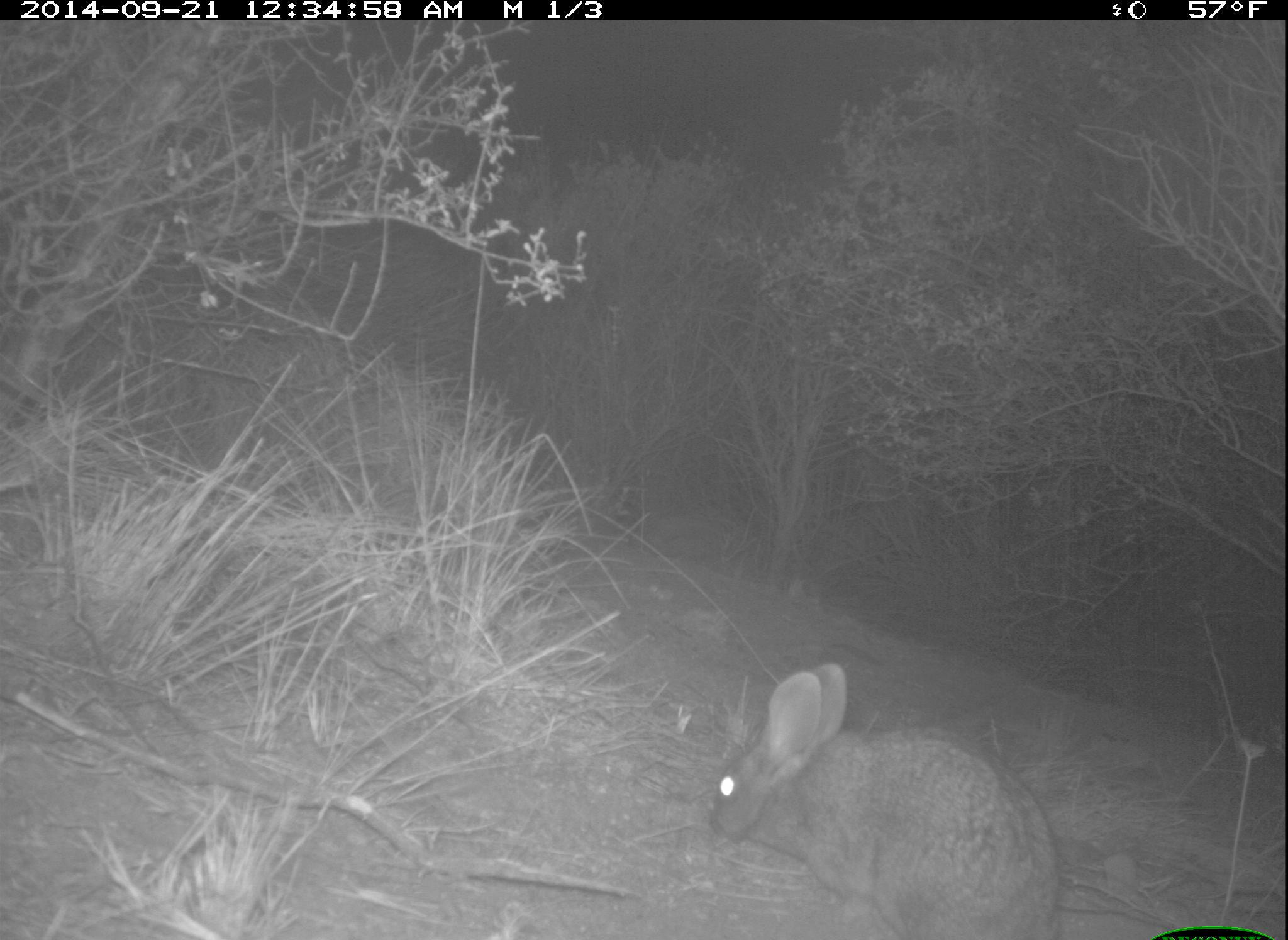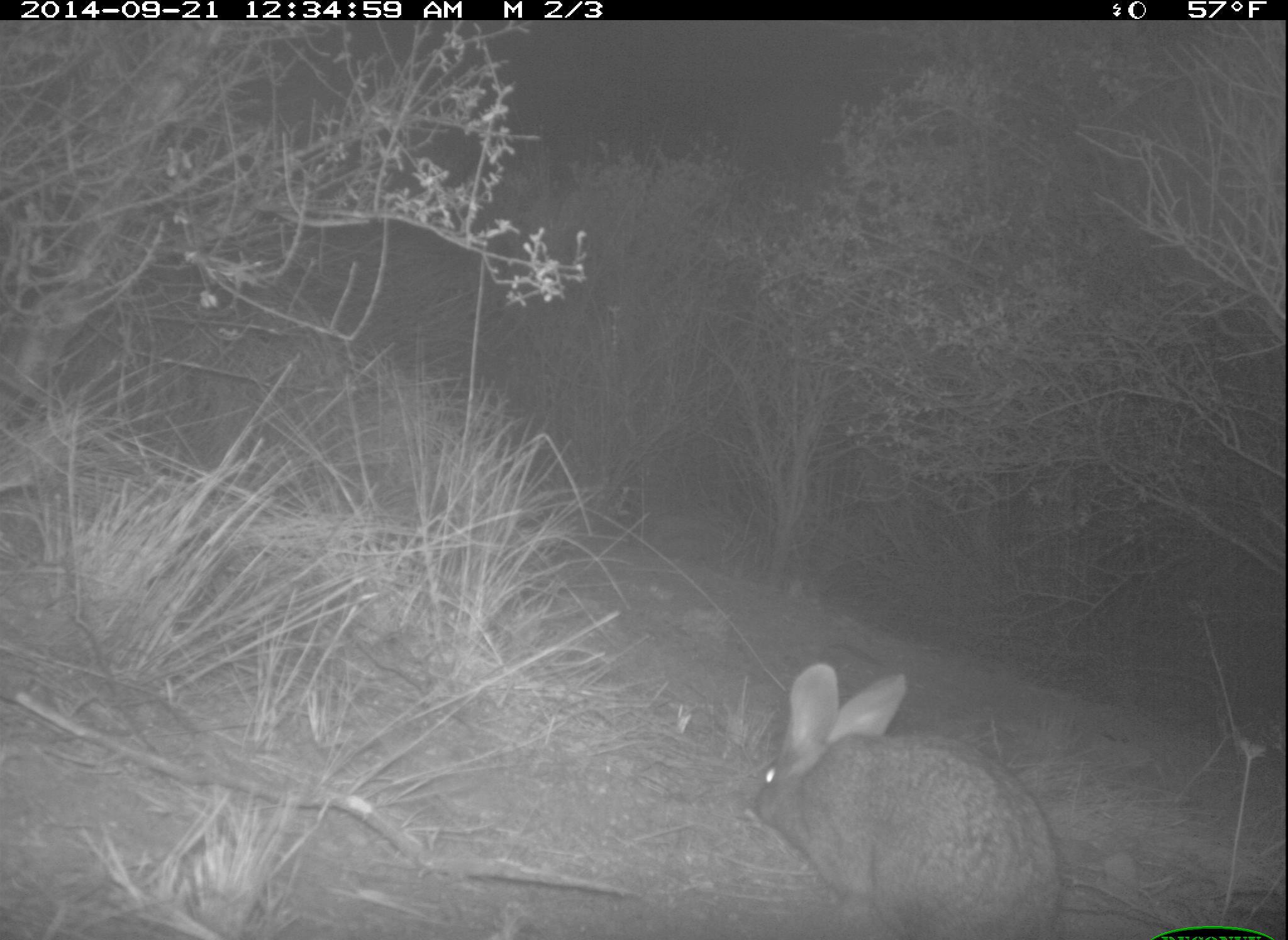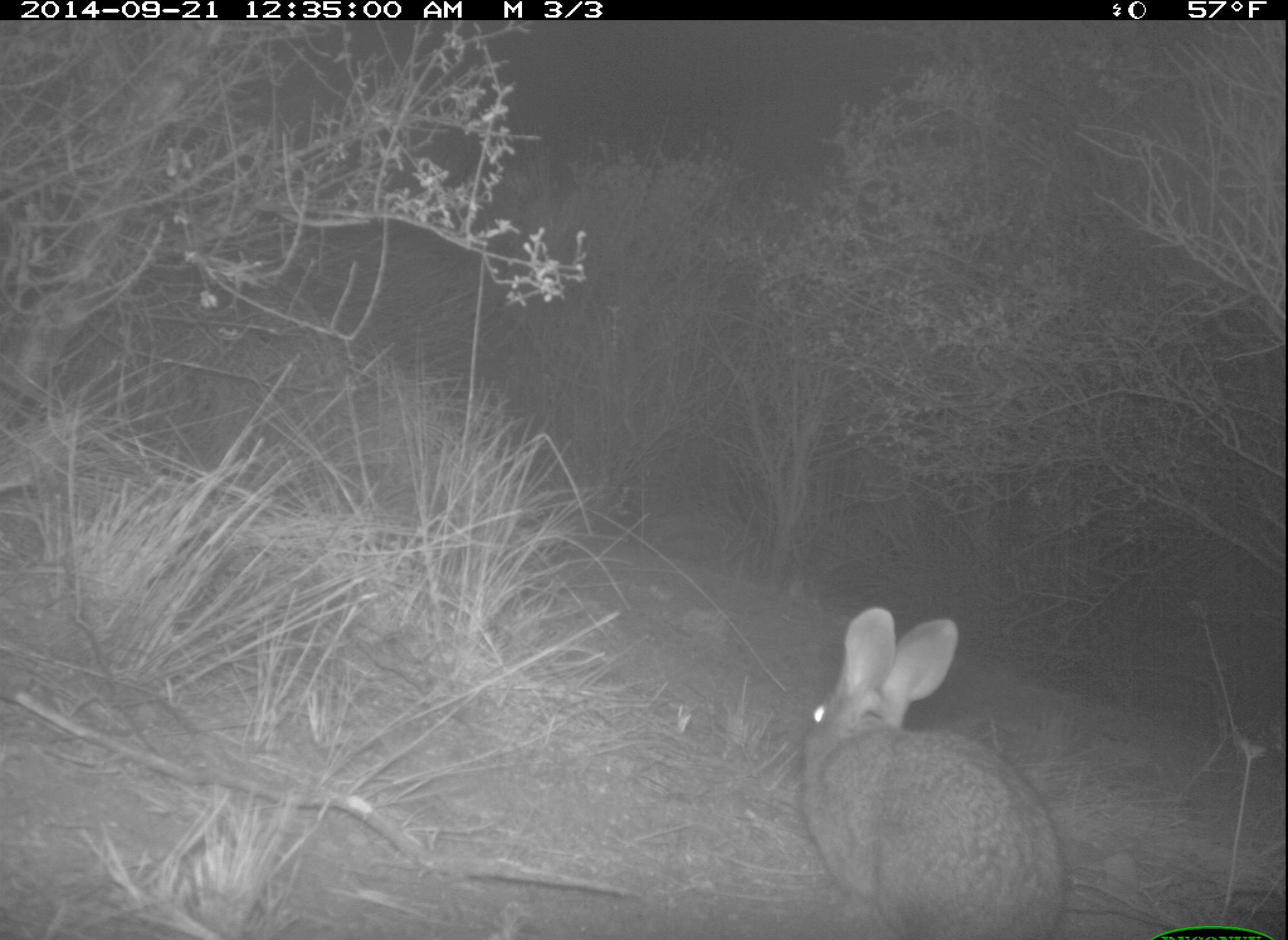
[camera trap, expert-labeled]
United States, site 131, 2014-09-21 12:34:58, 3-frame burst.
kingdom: Animalia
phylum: Chordata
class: Mammalia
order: Lagomorpha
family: Leporidae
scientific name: Leporidae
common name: rabbits and hares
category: rabbit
Rabbit (rabbits and hares) (Leporidae).